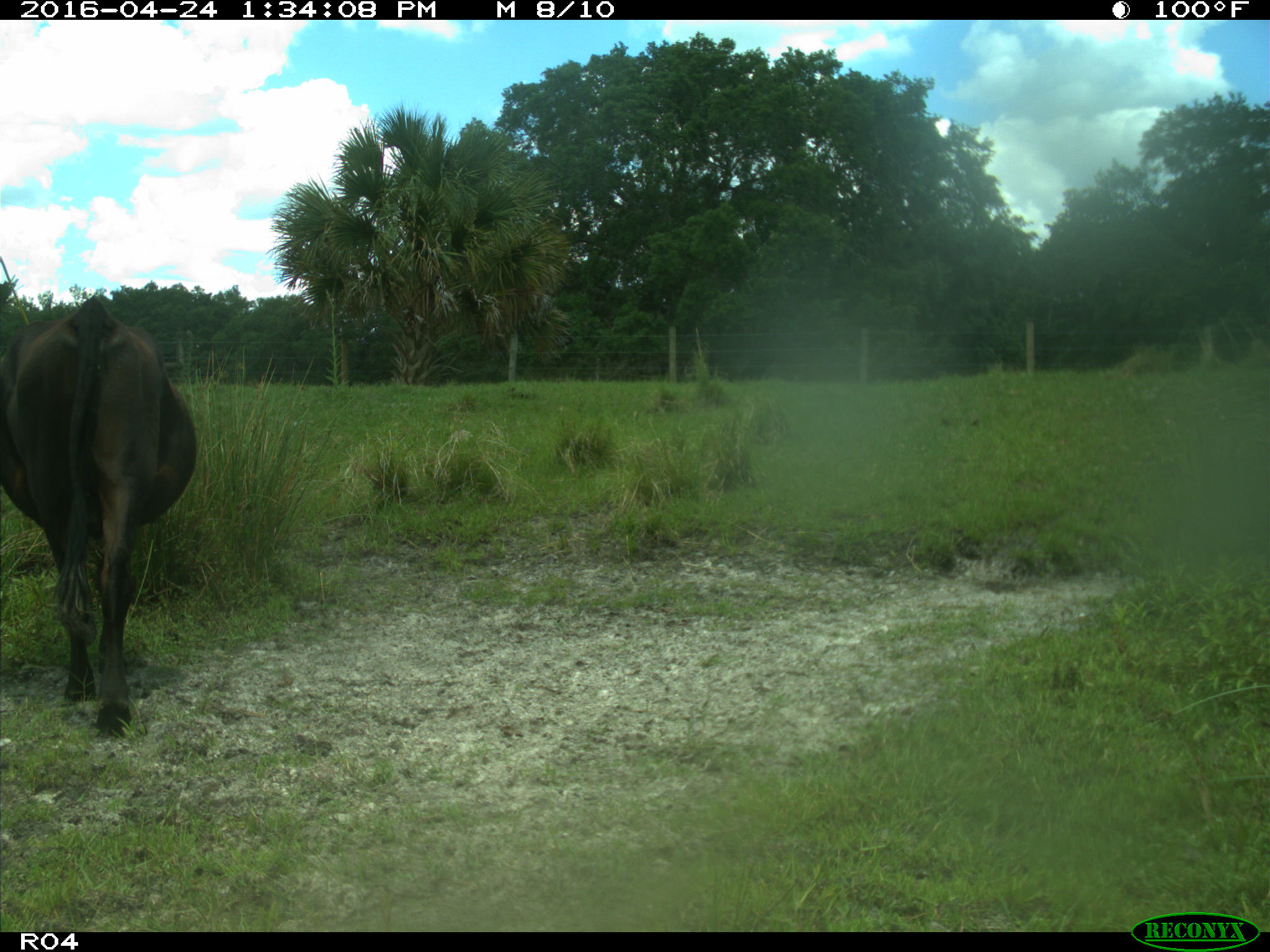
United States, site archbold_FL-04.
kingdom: Animalia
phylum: Chordata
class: Mammalia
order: Artiodactyla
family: Bovidae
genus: Bos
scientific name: Bos taurus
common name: domestic cow